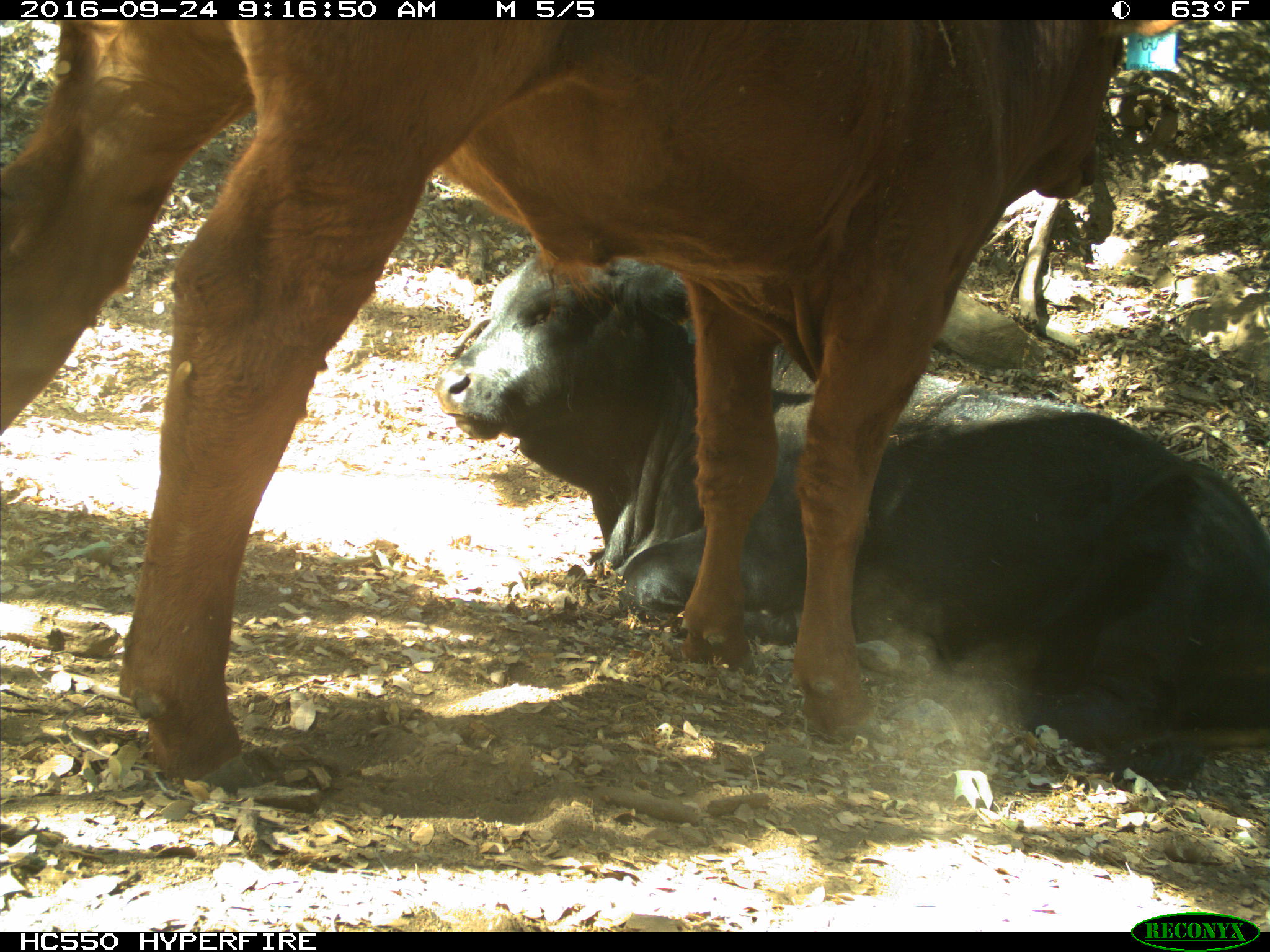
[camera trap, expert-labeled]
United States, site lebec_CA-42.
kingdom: Animalia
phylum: Chordata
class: Mammalia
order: Artiodactyla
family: Bovidae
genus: Bos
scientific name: Bos taurus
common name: domestic cow